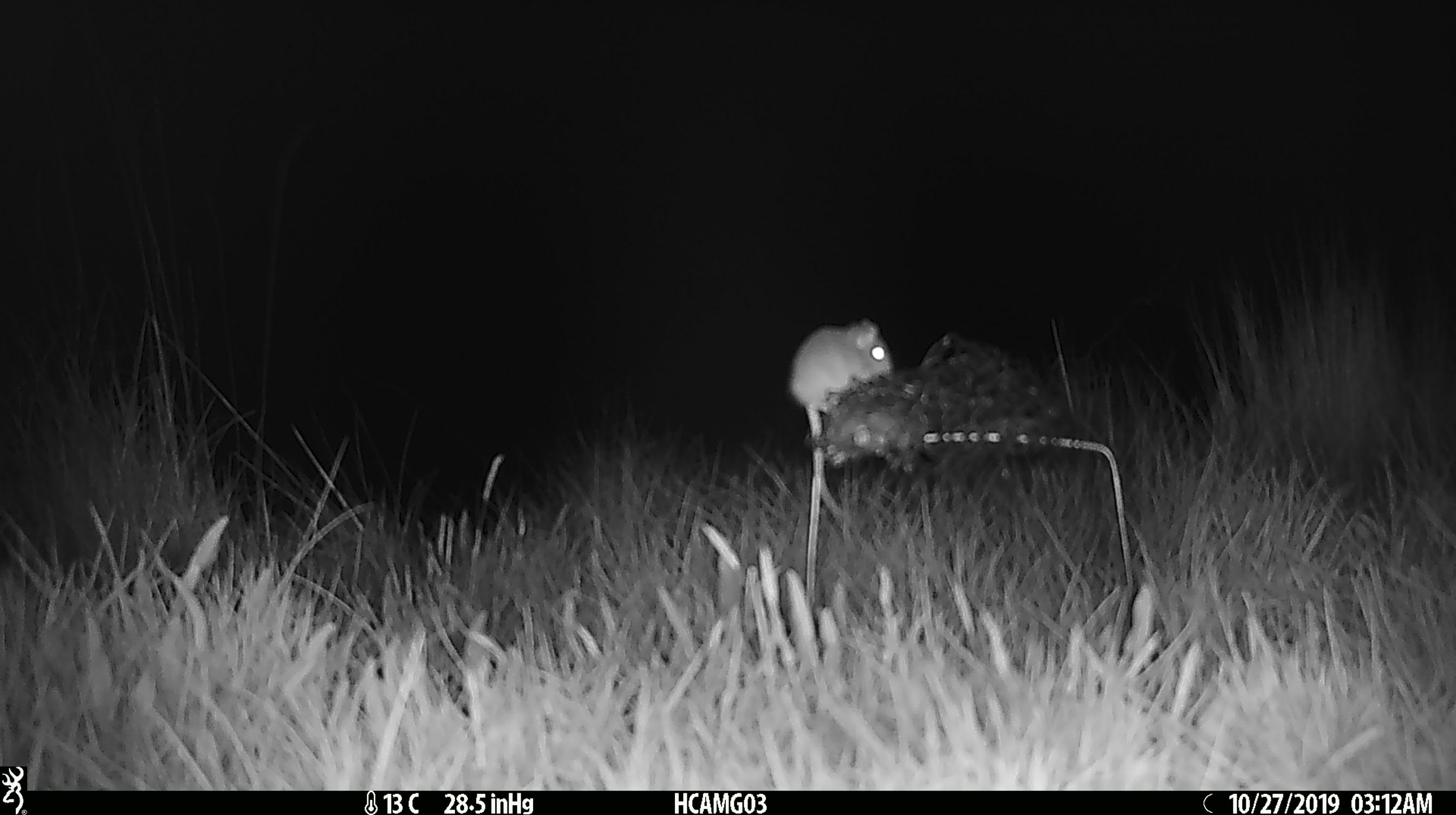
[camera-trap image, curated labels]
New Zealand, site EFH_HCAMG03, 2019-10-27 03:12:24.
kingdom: Animalia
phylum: Chordata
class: Mammalia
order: Rodentia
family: Muridae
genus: Mus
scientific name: Mus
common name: mouse